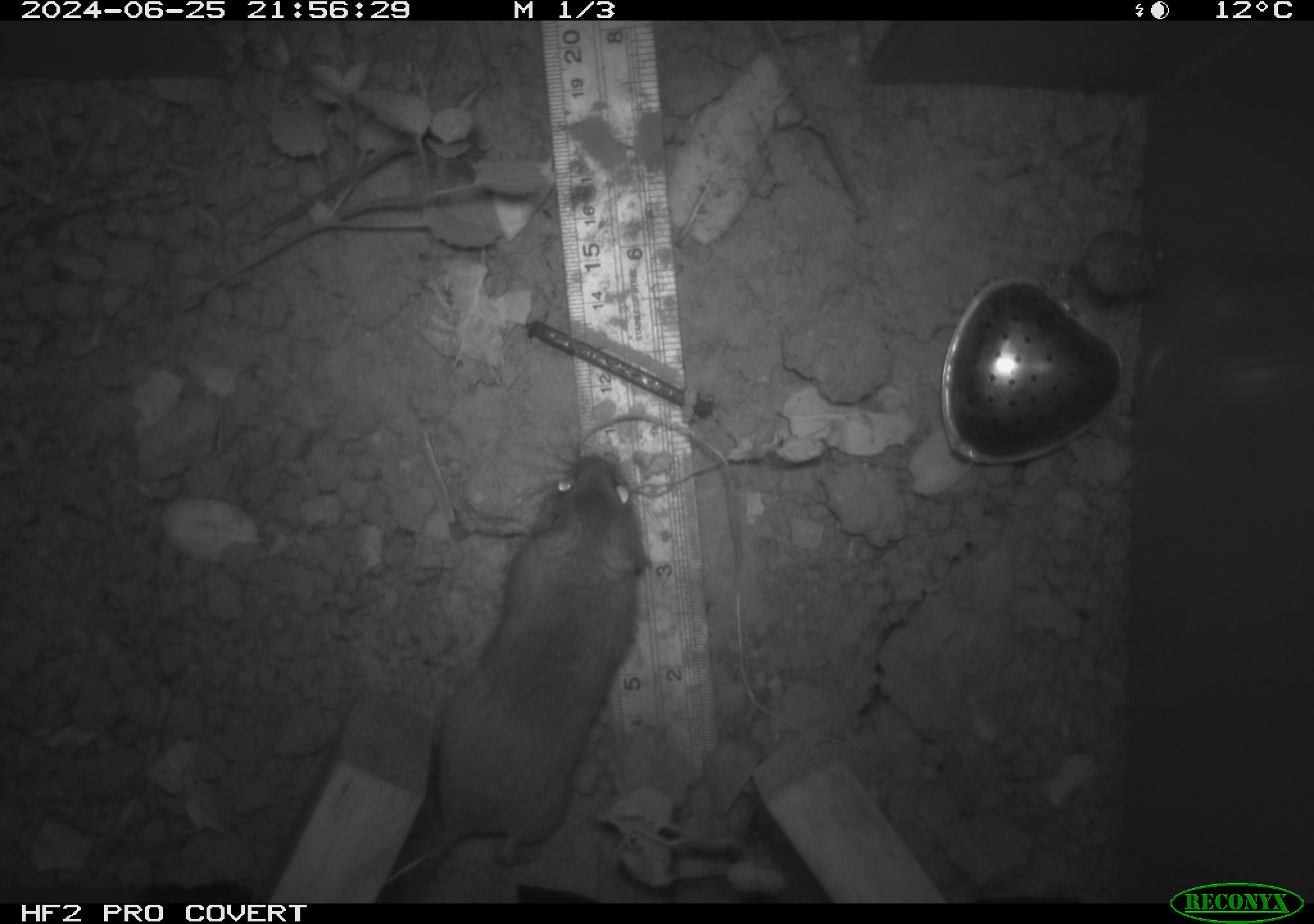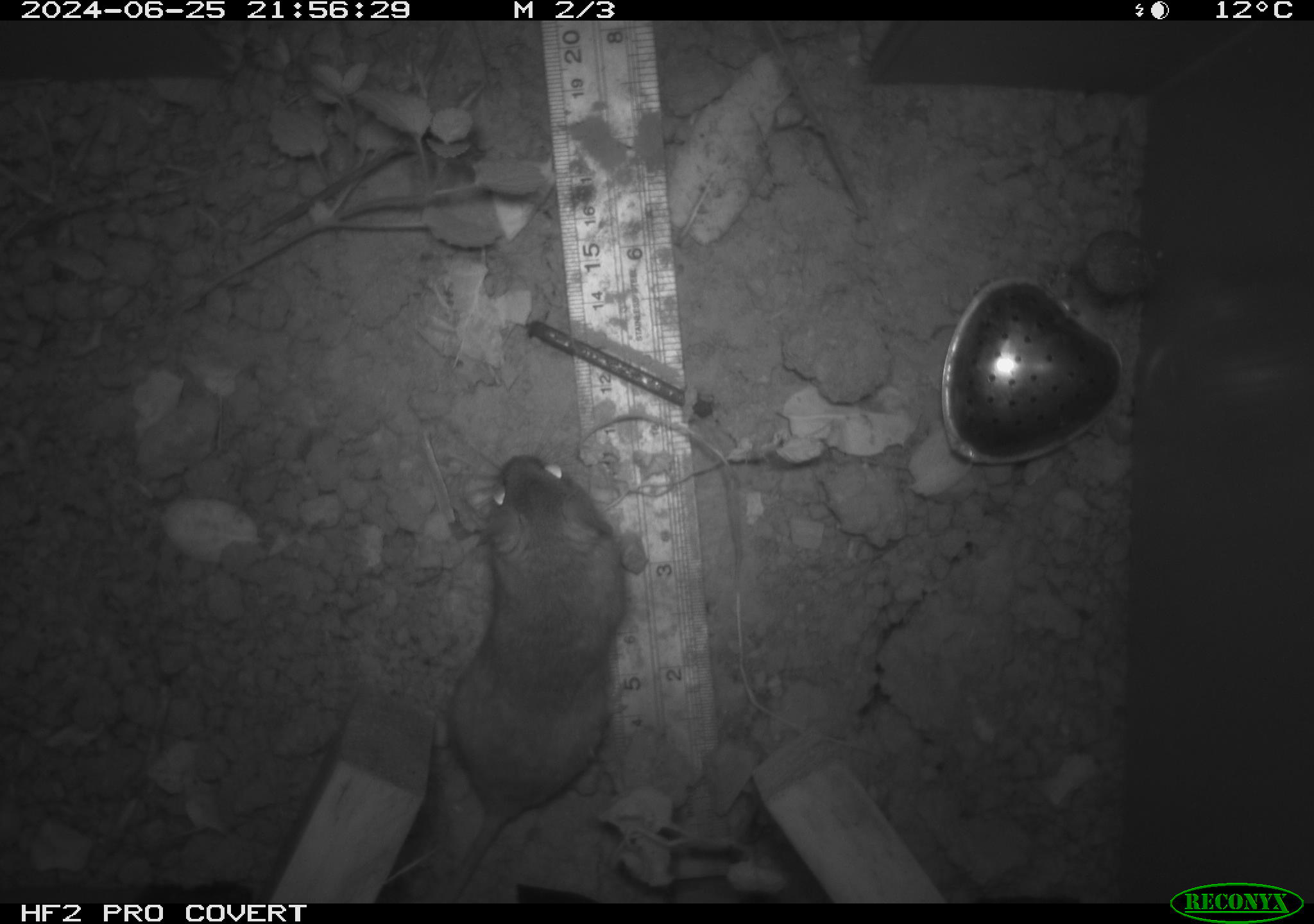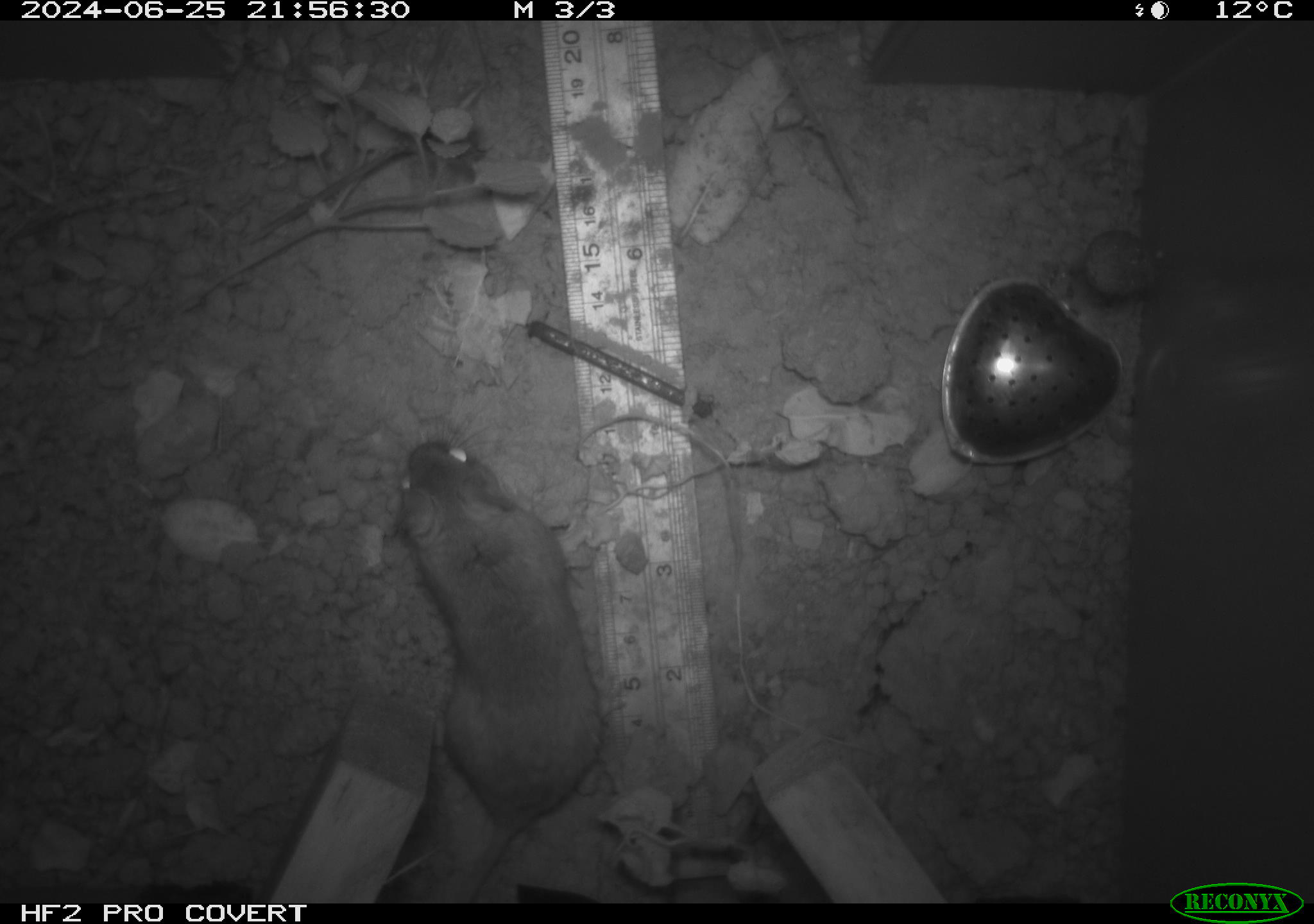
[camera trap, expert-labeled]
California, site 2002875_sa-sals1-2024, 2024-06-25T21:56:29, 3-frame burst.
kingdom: Animalia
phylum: Chordata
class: Mammalia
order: Rodentia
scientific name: Rodentia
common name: rodent